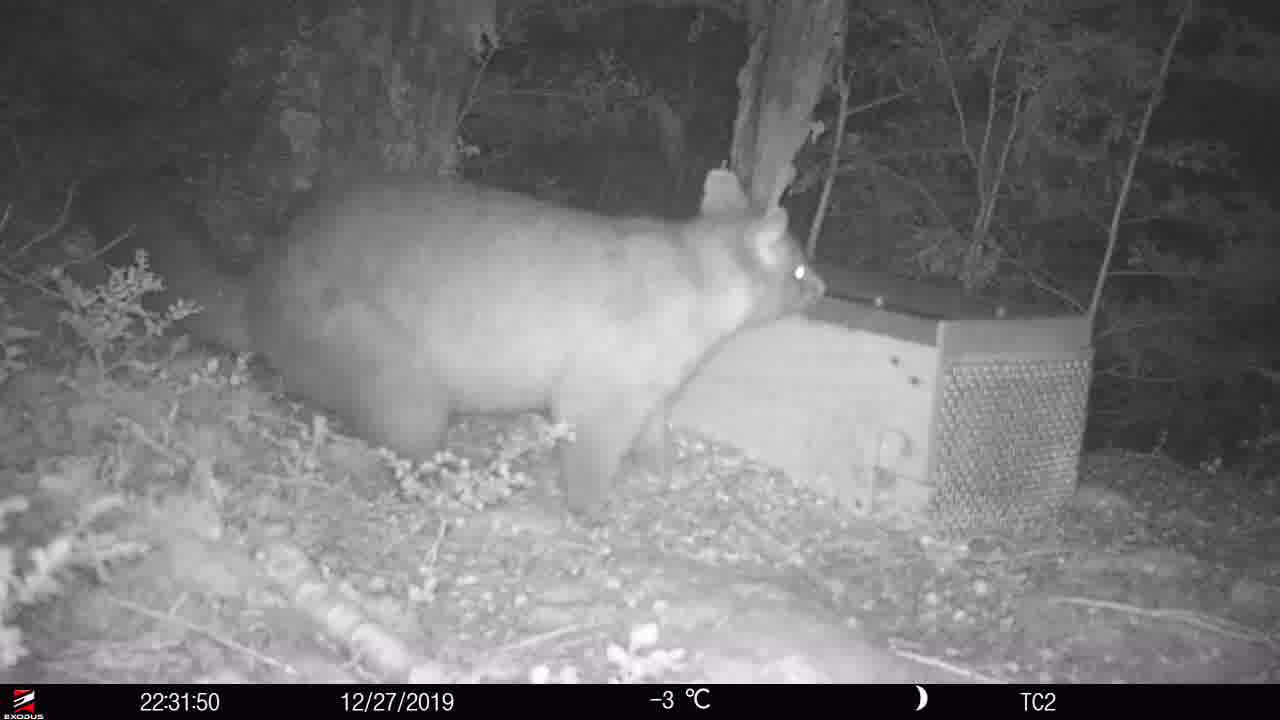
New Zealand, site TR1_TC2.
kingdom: Animalia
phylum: Chordata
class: Mammalia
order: Diprotodontia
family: Phalangeridae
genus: Trichosurus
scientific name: Trichosurus vulpecula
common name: common brushtail possum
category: possum